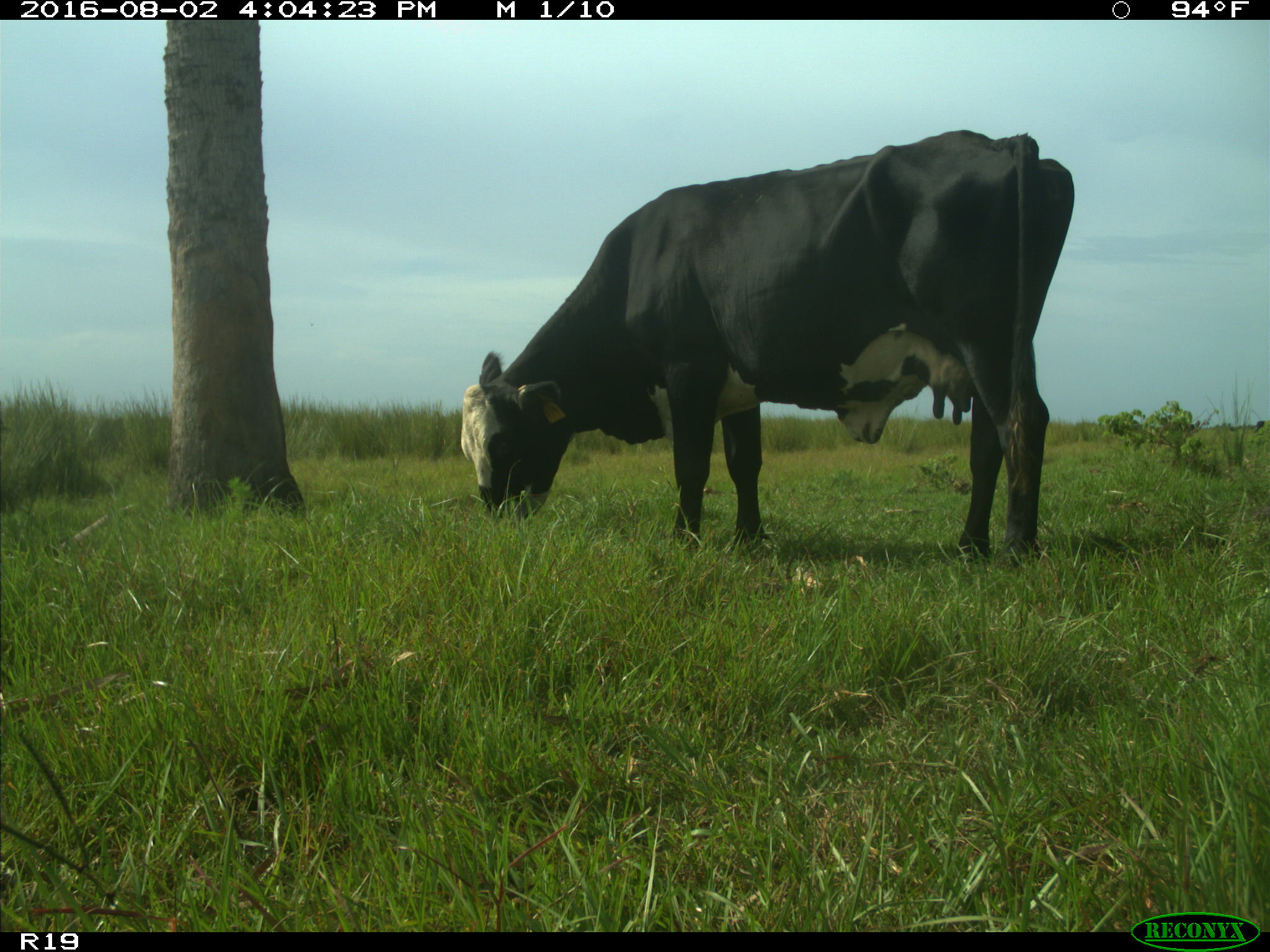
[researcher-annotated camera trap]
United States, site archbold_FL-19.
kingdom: Animalia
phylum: Chordata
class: Mammalia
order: Artiodactyla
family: Bovidae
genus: Bos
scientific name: Bos taurus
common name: domestic cow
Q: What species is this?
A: Bos taurus (domestic cow).